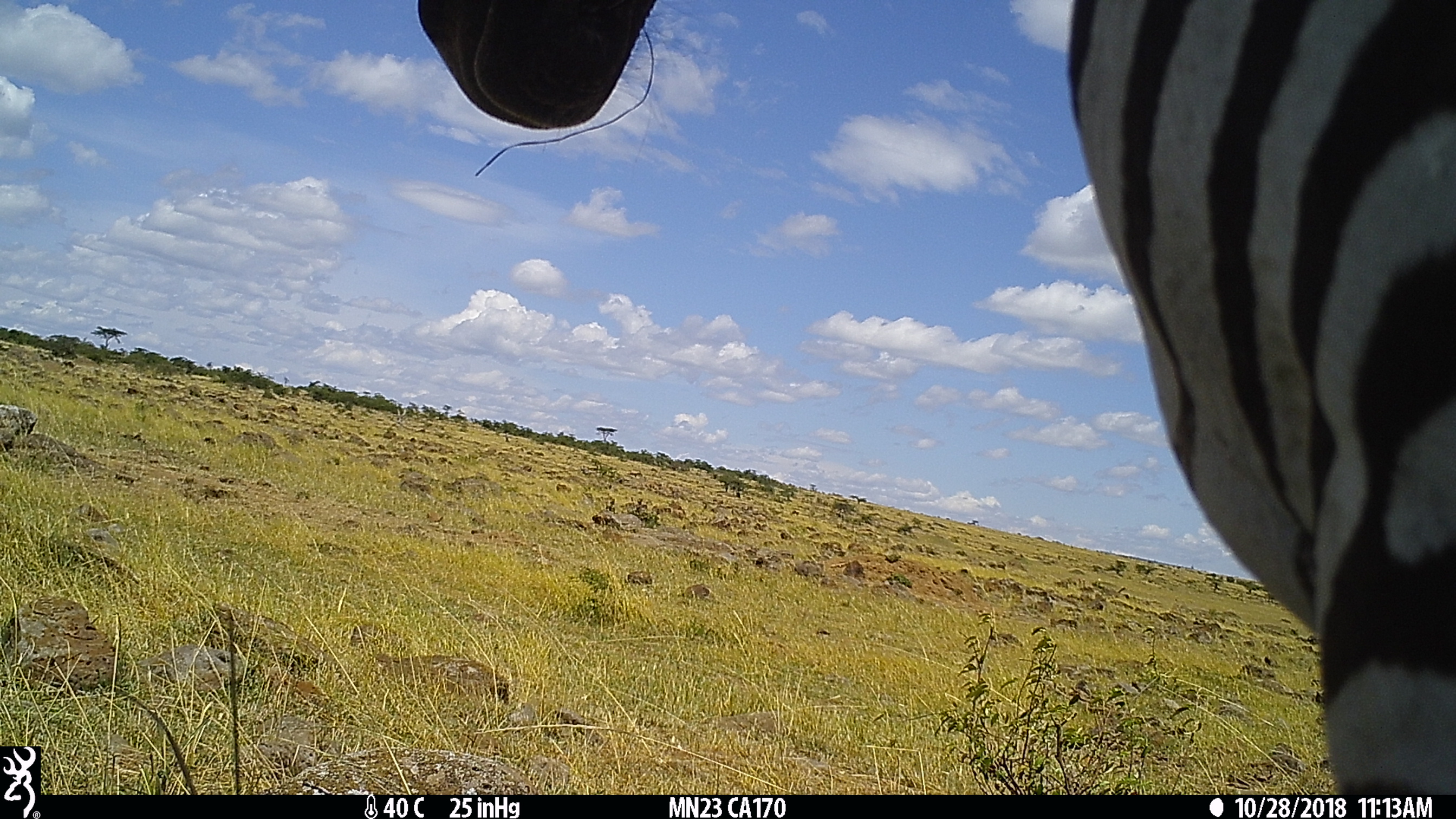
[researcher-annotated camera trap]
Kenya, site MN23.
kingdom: Animalia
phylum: Chordata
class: Mammalia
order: Perissodactyla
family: Equidae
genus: Equus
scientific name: Equus quagga burchellii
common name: burchell's zebra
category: zebra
Zebra (burchell's zebra) (Equus quagga burchellii).